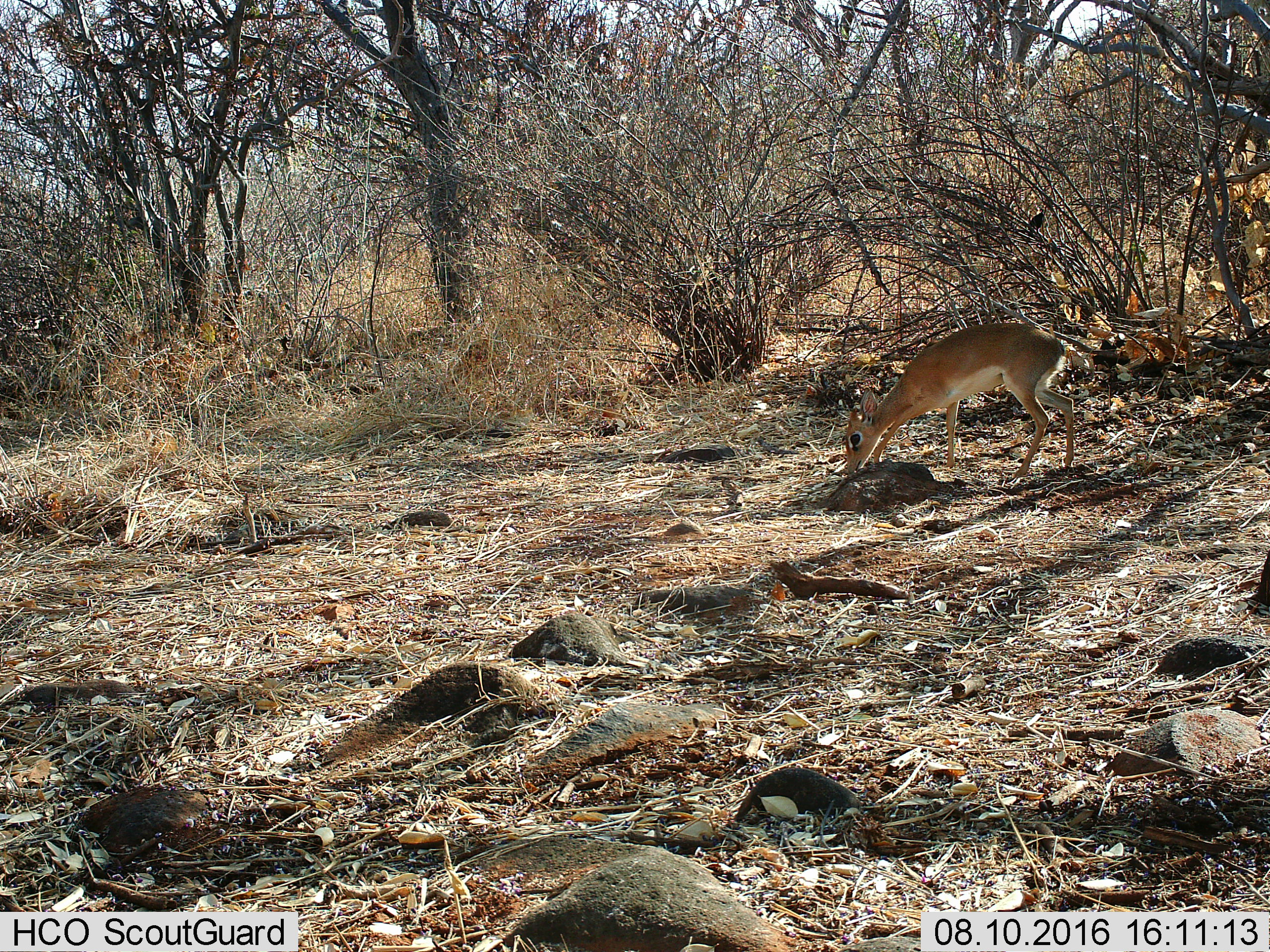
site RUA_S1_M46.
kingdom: Animalia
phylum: Chordata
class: Mammalia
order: Artiodactyla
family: Bovidae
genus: Madoqua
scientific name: Madoqua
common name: dik-dik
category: dikdik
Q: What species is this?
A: Dikdik (dik-dik) (Madoqua).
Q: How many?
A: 1.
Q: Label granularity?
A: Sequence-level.